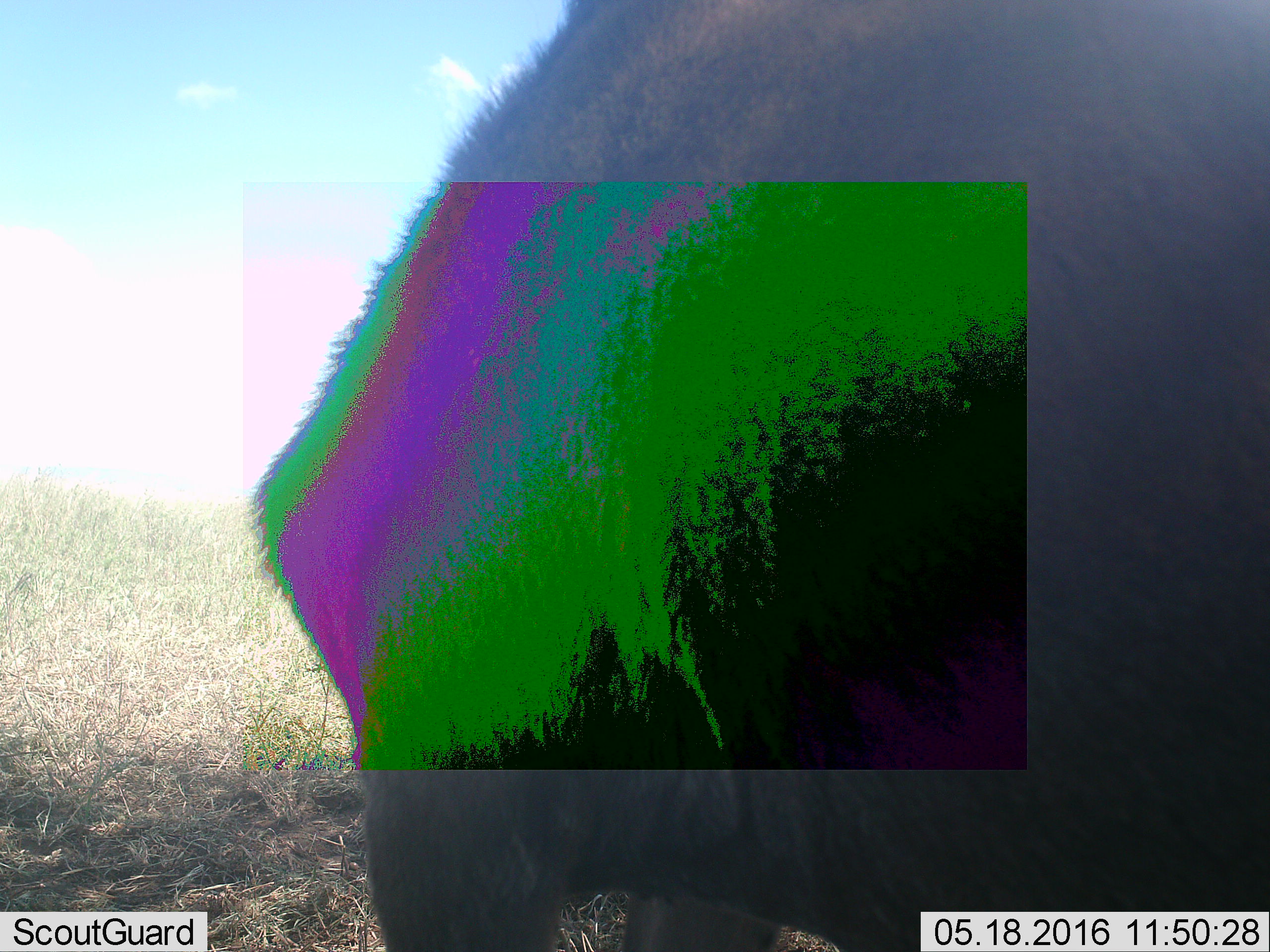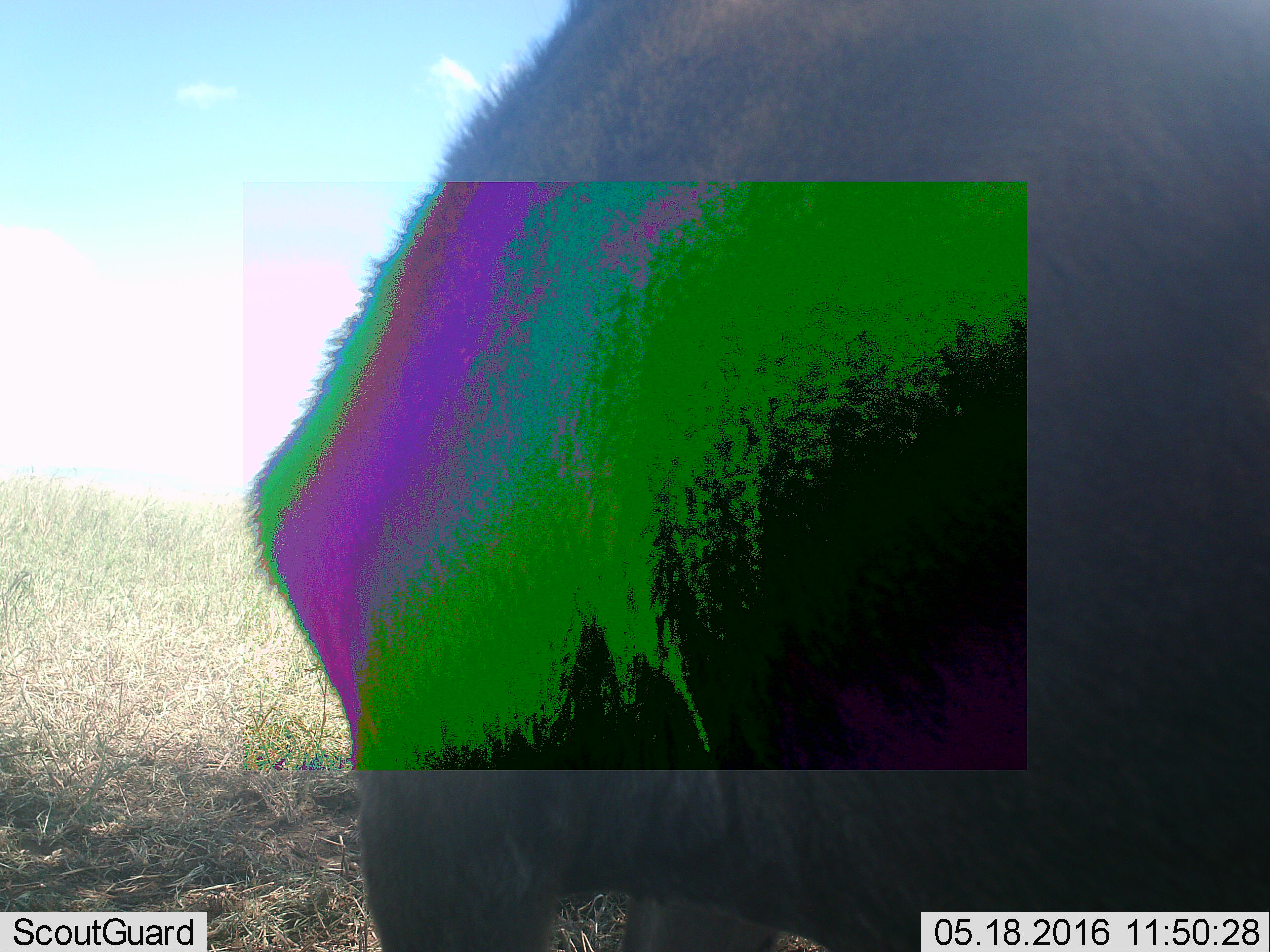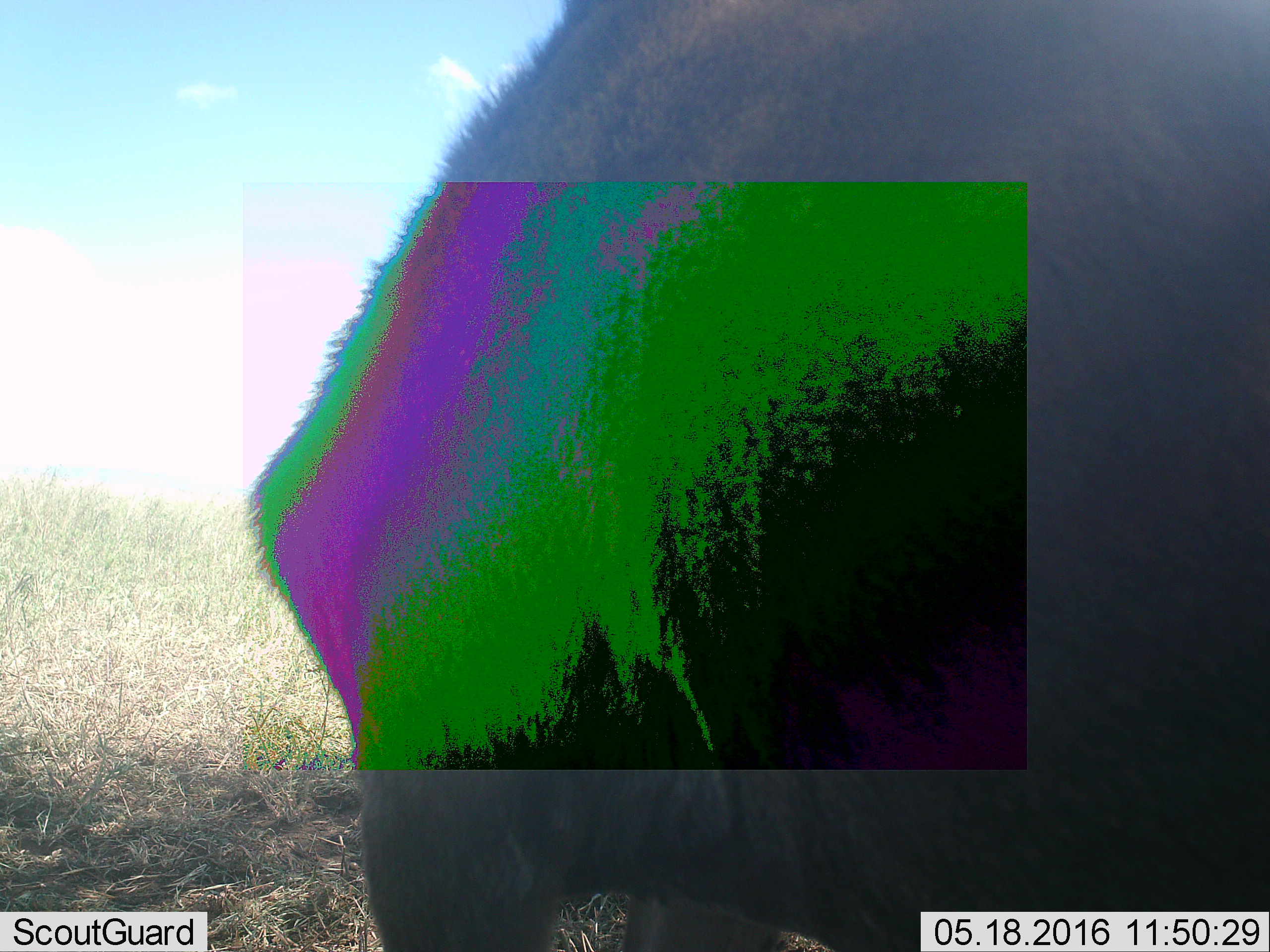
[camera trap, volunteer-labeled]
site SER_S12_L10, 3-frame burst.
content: unidentified animal